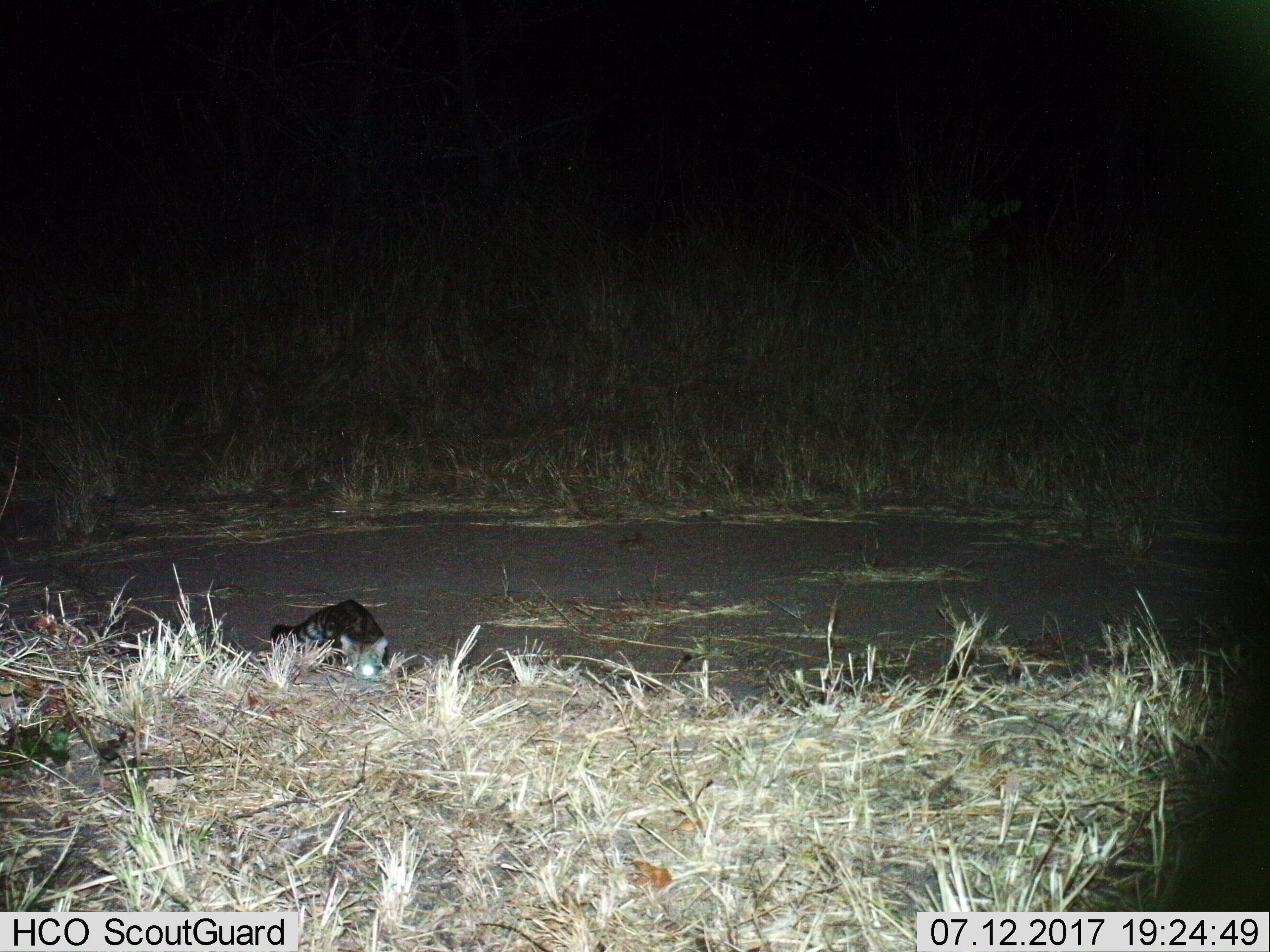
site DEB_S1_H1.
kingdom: Animalia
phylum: Chordata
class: Mammalia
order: Carnivora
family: Felidae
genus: Felis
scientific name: Felis lybica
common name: african wild cat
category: africanwildcat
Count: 1.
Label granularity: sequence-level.